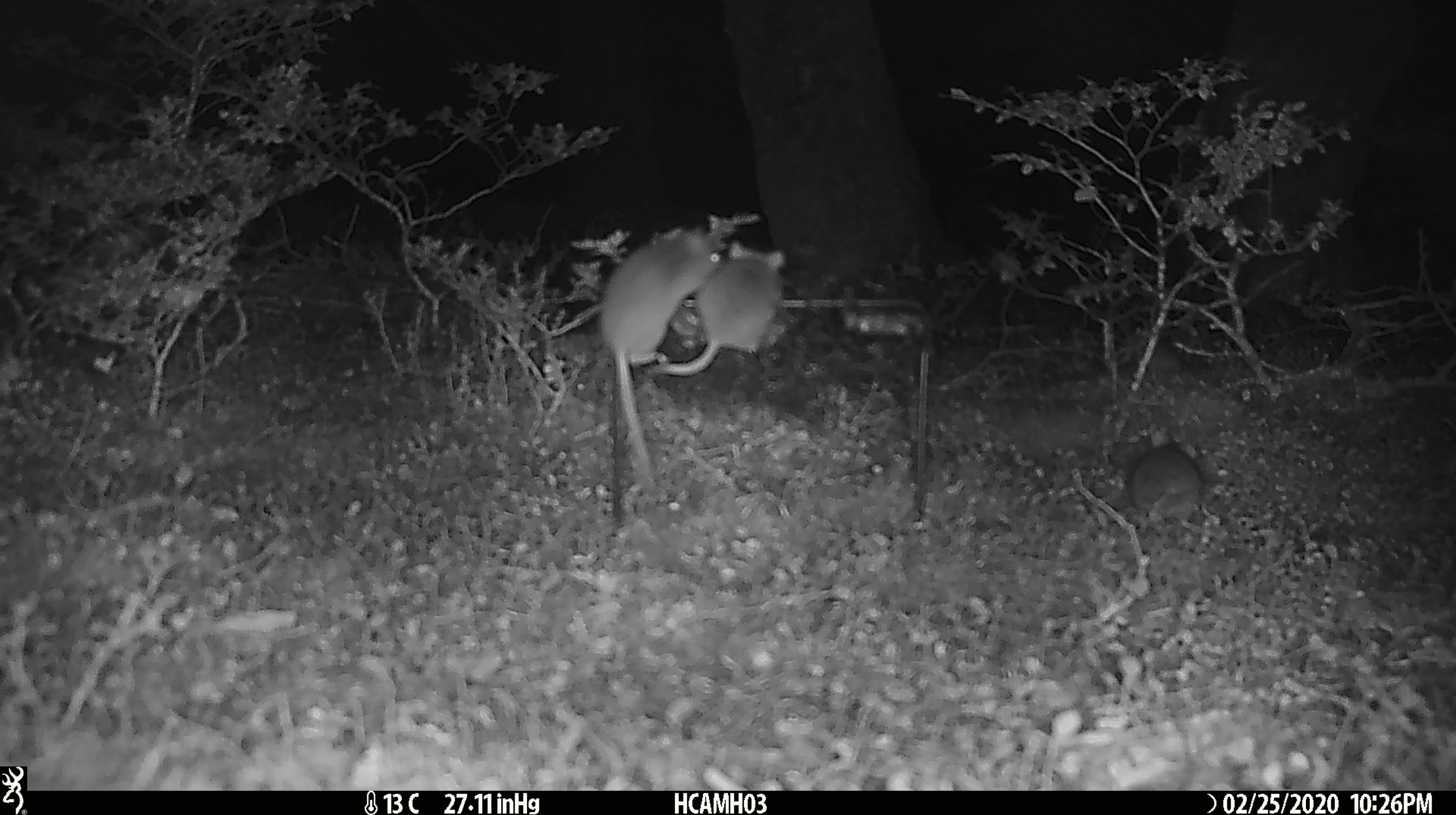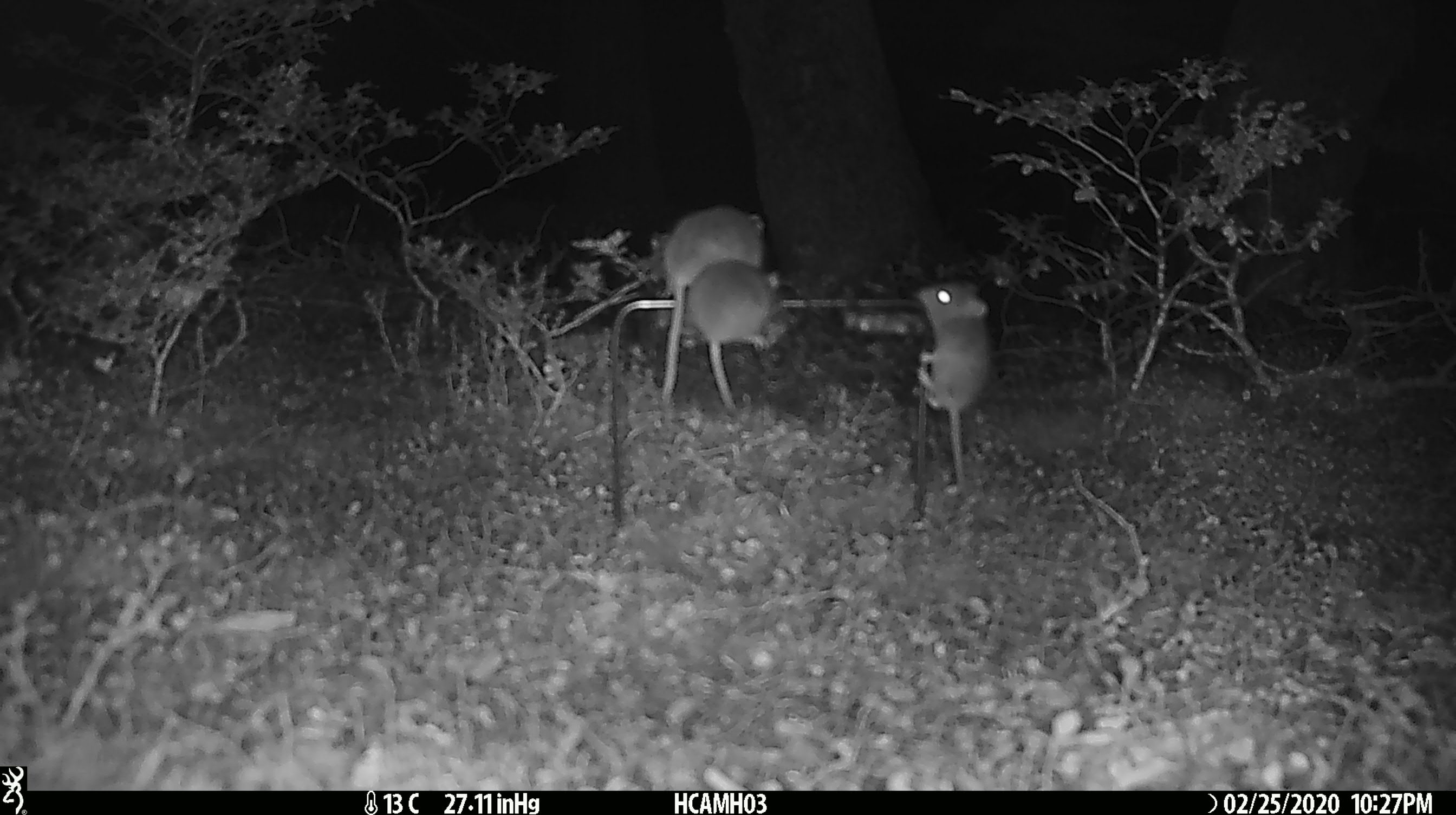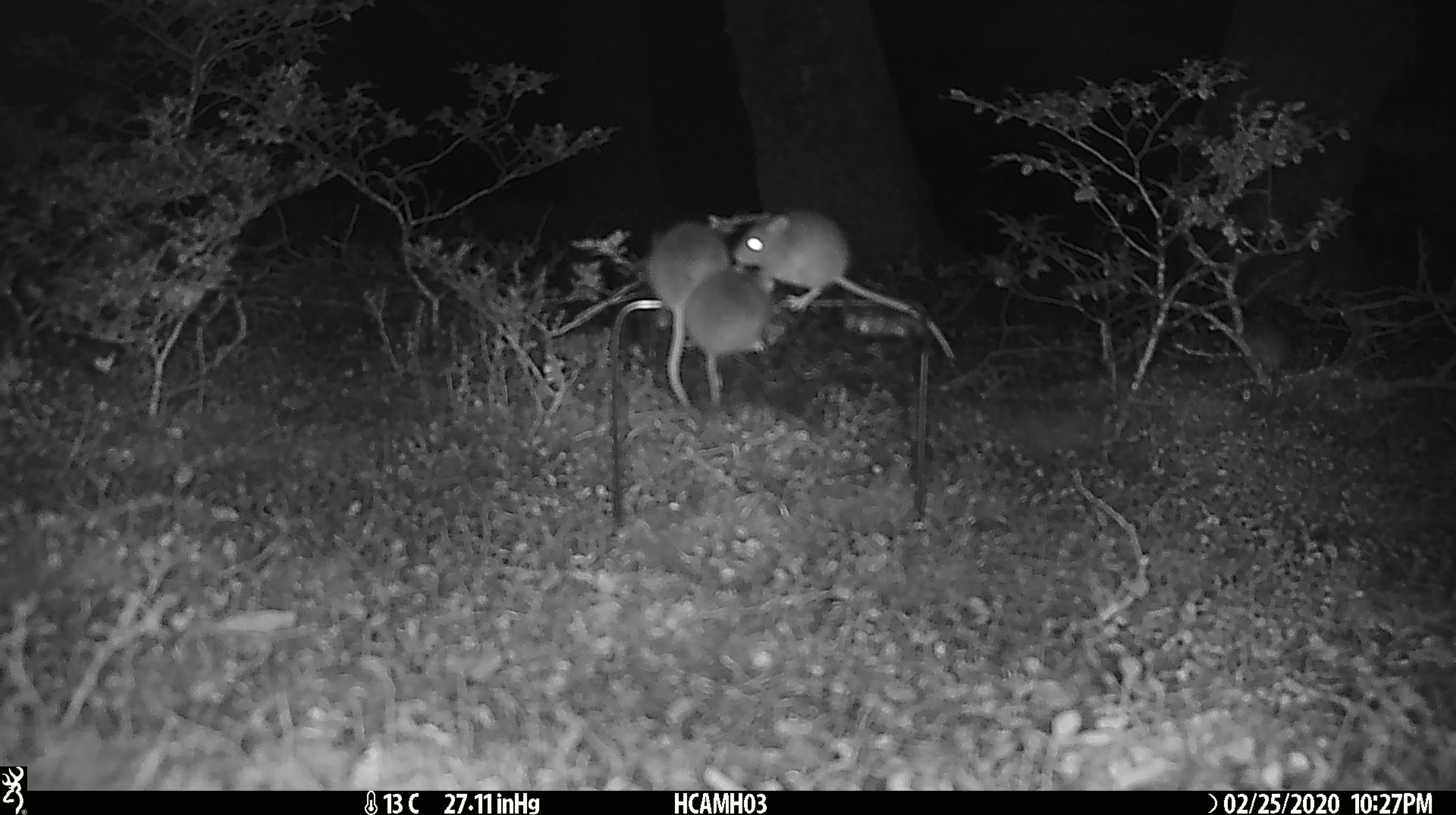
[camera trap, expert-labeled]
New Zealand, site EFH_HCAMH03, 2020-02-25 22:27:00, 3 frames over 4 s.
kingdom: Animalia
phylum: Chordata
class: Mammalia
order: Rodentia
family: Muridae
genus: Mus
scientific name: Mus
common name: mouse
Mouse (Mus).